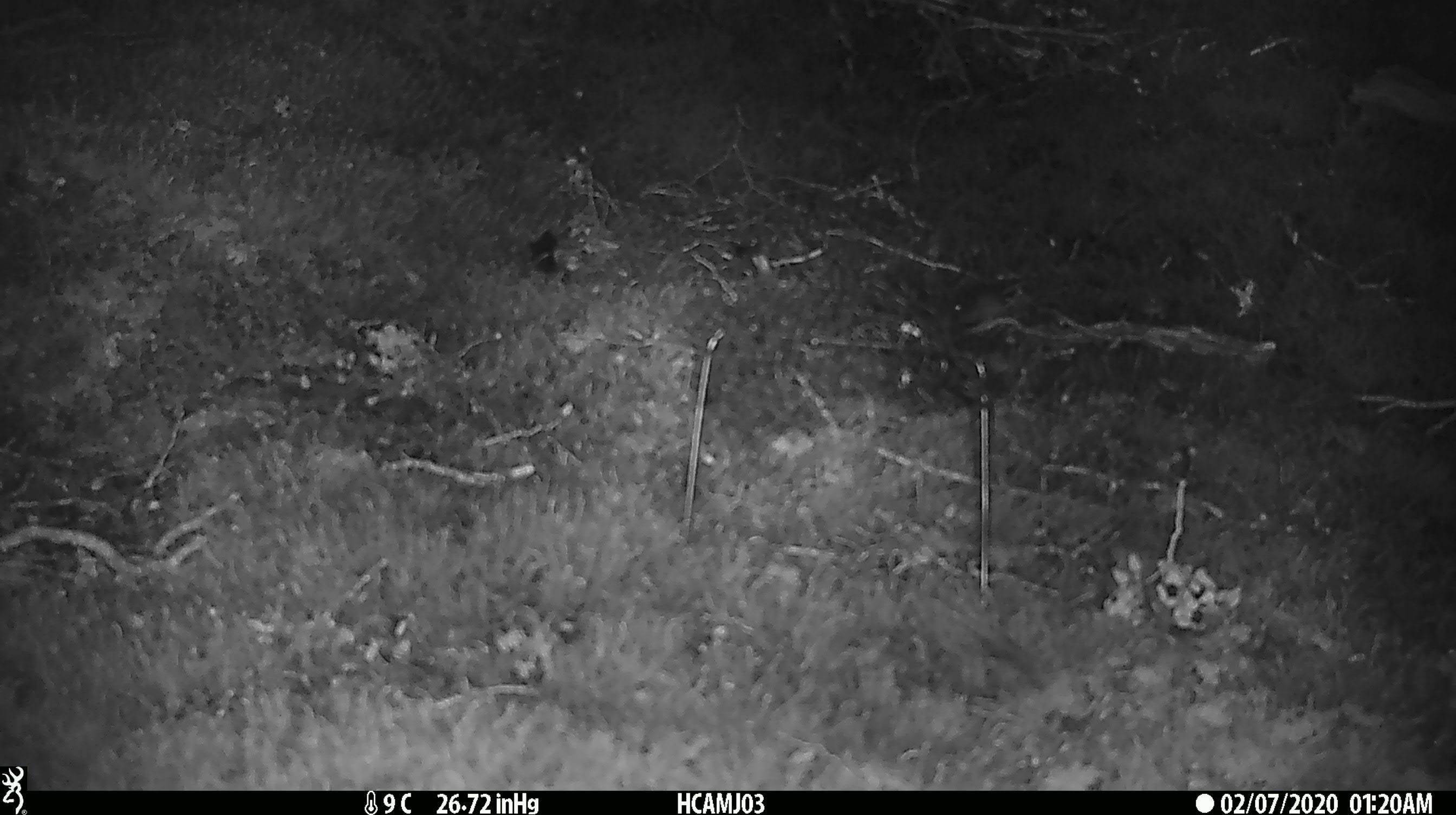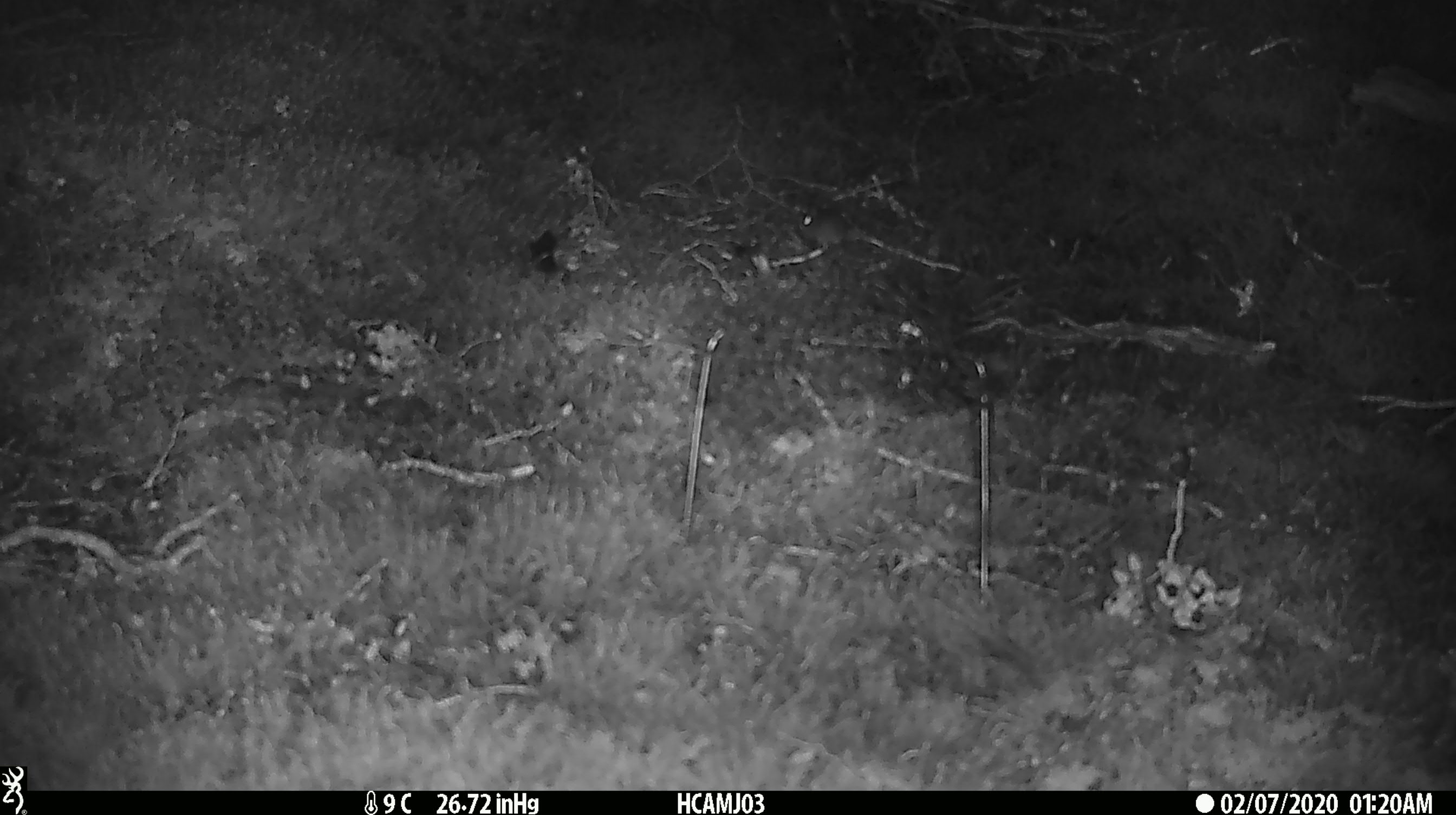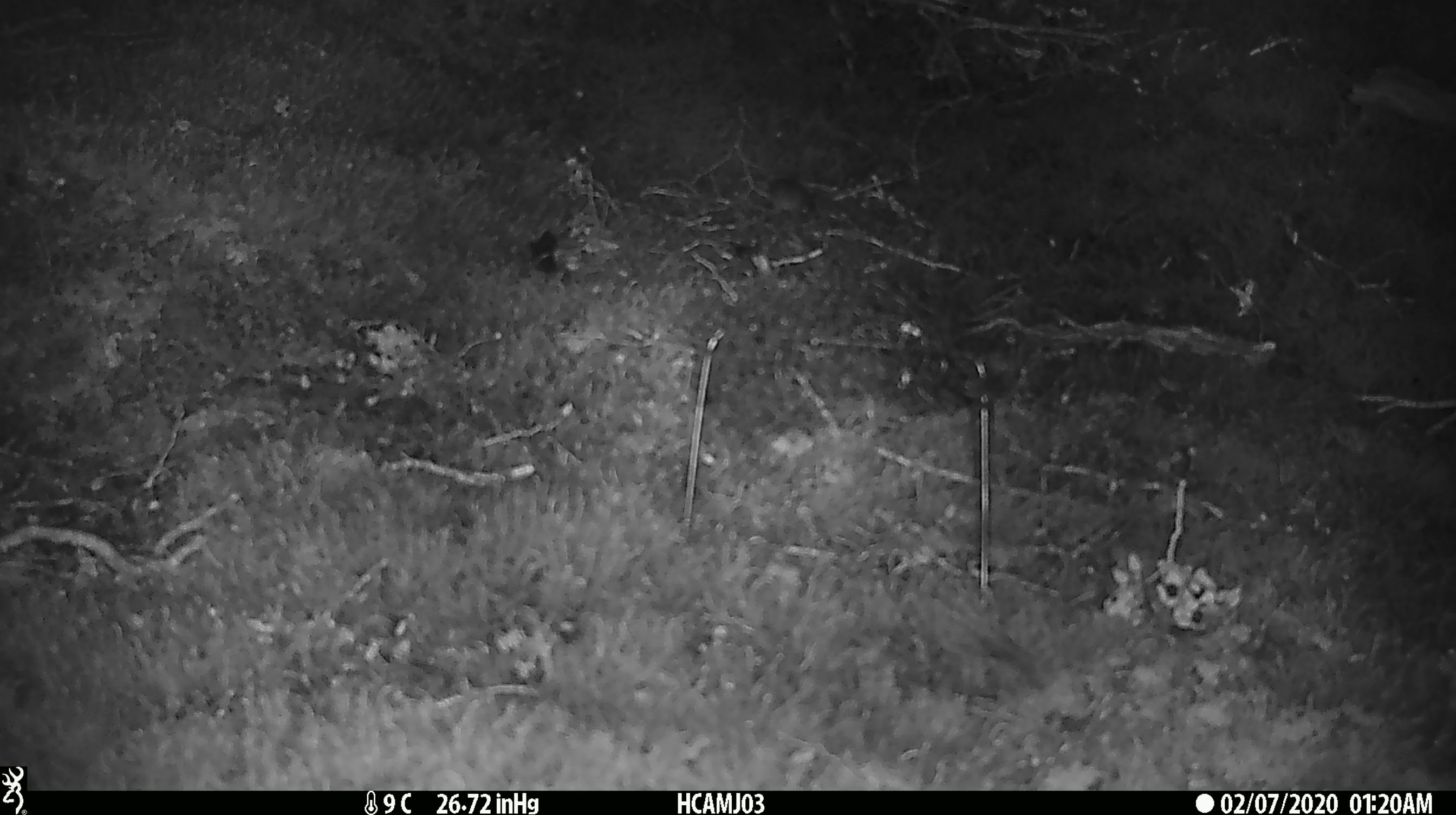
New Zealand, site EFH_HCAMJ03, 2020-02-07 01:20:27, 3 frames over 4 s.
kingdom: Animalia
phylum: Chordata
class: Mammalia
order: Rodentia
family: Muridae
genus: Mus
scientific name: Mus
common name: mouse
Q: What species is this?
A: Mouse (Mus).